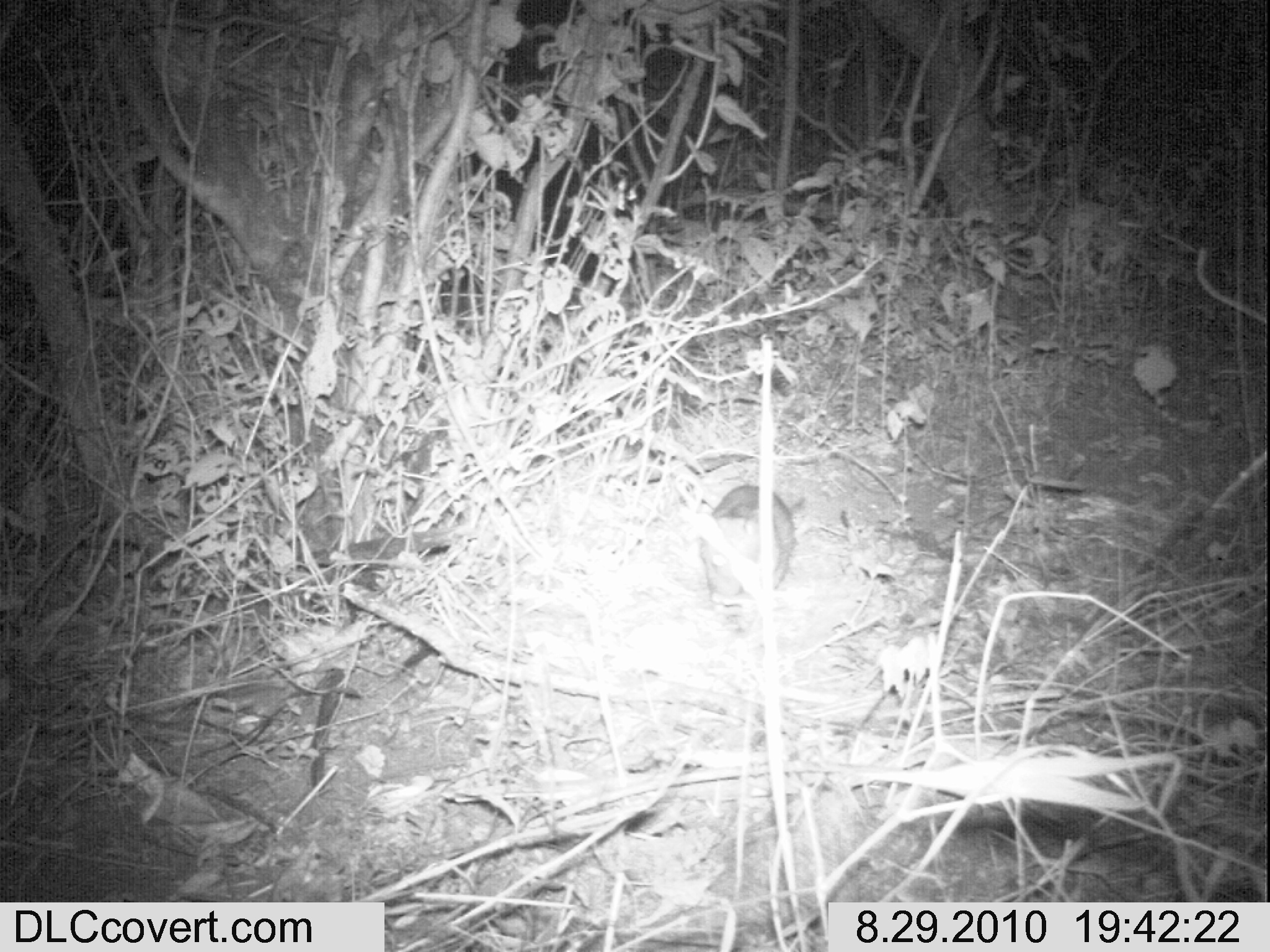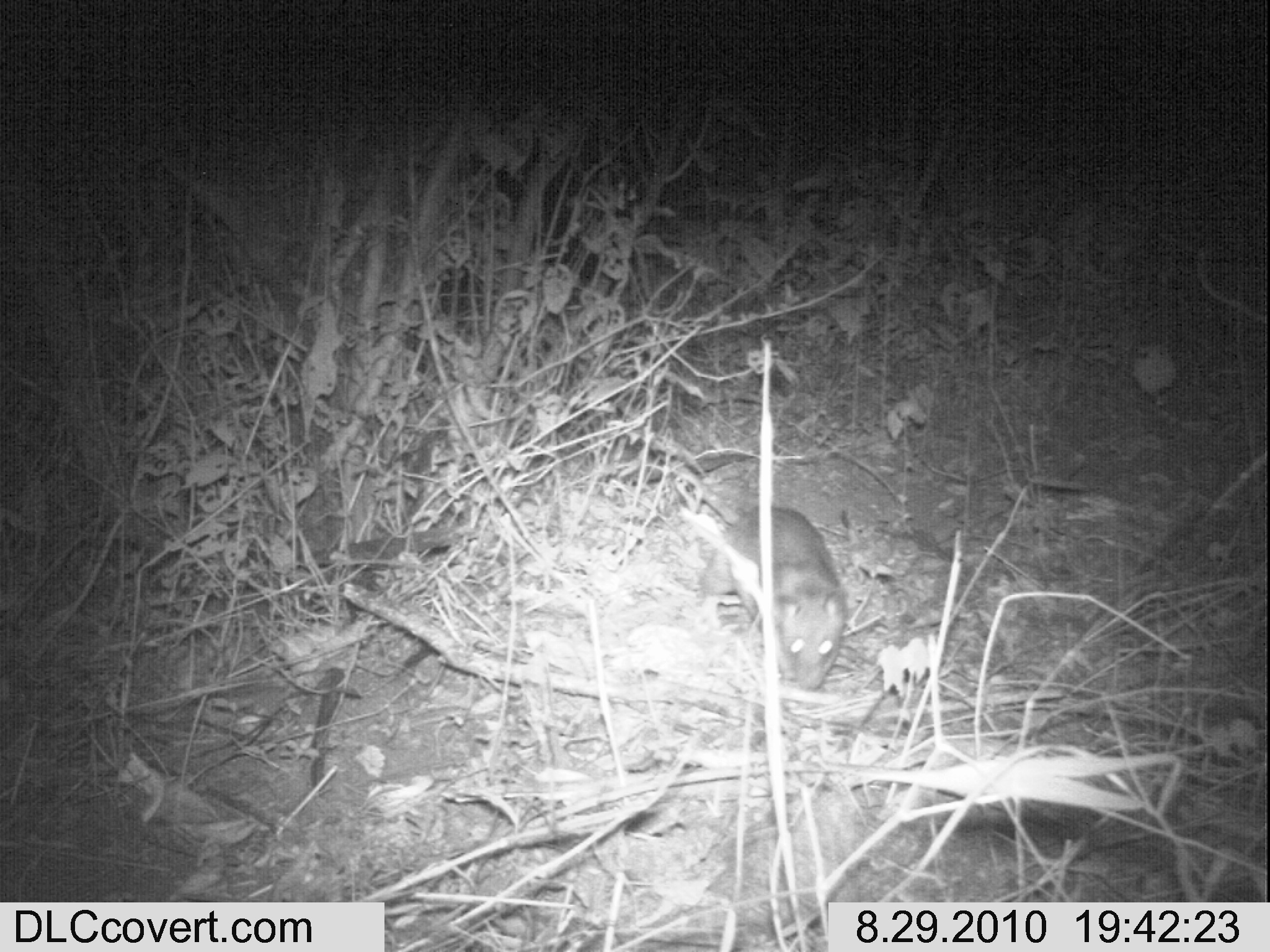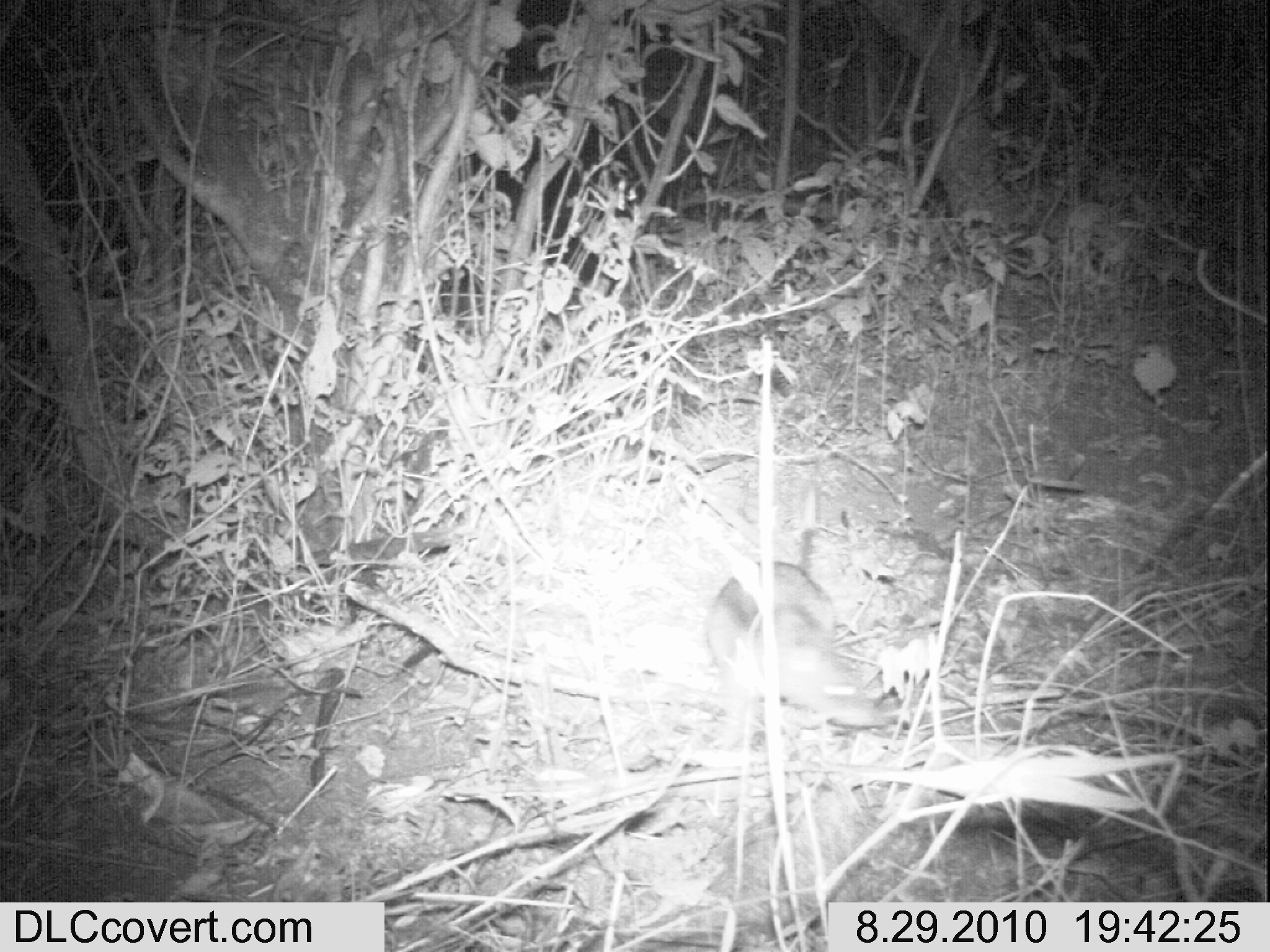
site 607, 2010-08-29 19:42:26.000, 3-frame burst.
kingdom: Animalia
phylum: Chordata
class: Mammalia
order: Rodentia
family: Nesomyidae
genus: Cricetomys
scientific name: Cricetomys gambianus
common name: african giant pouched rat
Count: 1.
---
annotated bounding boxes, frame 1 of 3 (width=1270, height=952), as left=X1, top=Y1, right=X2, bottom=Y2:
cricetomys gambianus: left=699, top=484, right=801, bottom=626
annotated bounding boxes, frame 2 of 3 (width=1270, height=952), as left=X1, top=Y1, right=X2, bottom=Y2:
cricetomys gambianus: left=700, top=500, right=846, bottom=693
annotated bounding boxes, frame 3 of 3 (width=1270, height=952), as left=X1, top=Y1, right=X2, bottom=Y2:
cricetomys gambianus: left=702, top=557, right=890, bottom=731